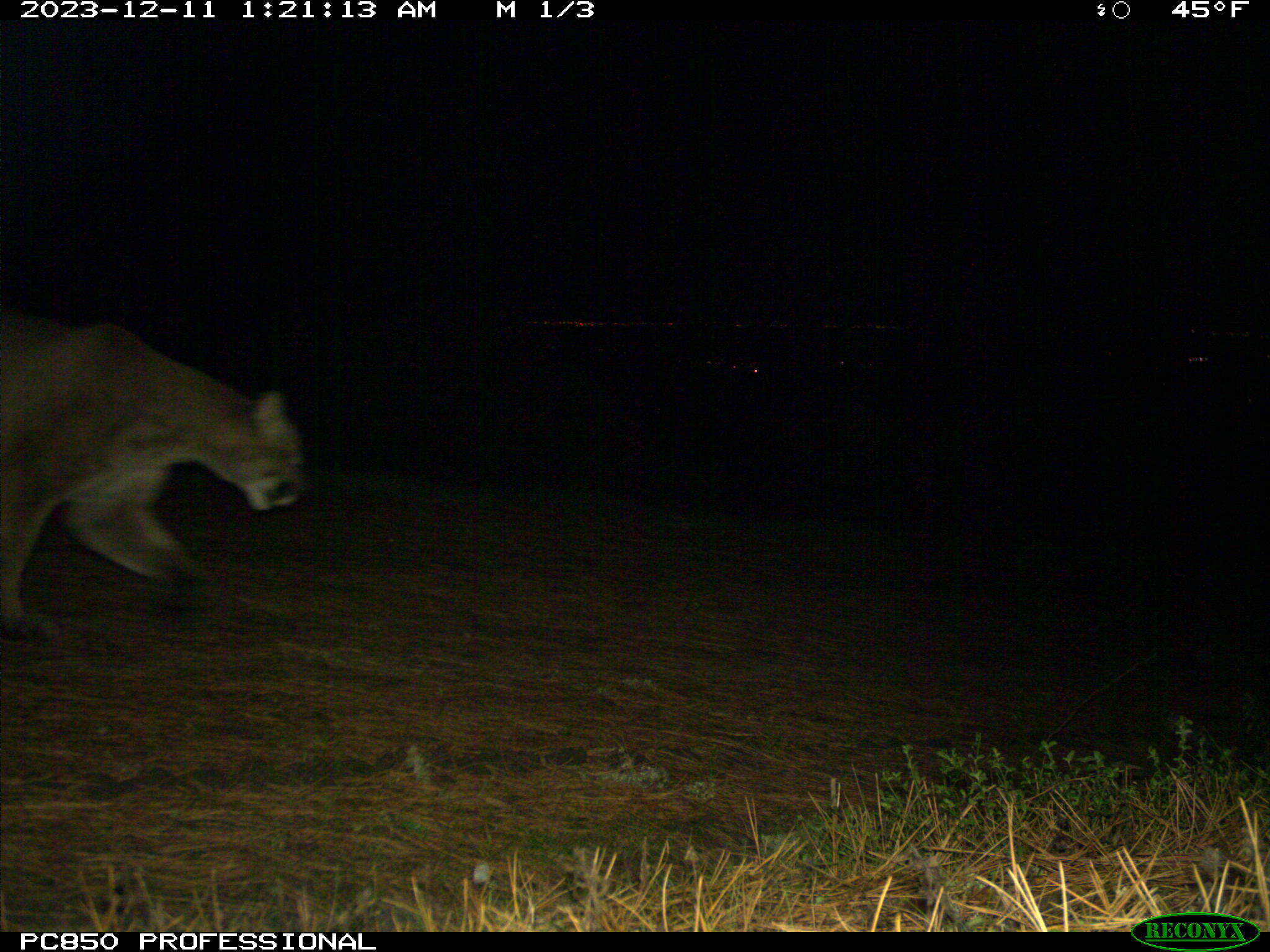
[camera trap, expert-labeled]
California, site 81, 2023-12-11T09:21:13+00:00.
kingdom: Animalia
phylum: Chordata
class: Mammalia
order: Carnivora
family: Felidae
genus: Puma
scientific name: Puma concolor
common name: puma